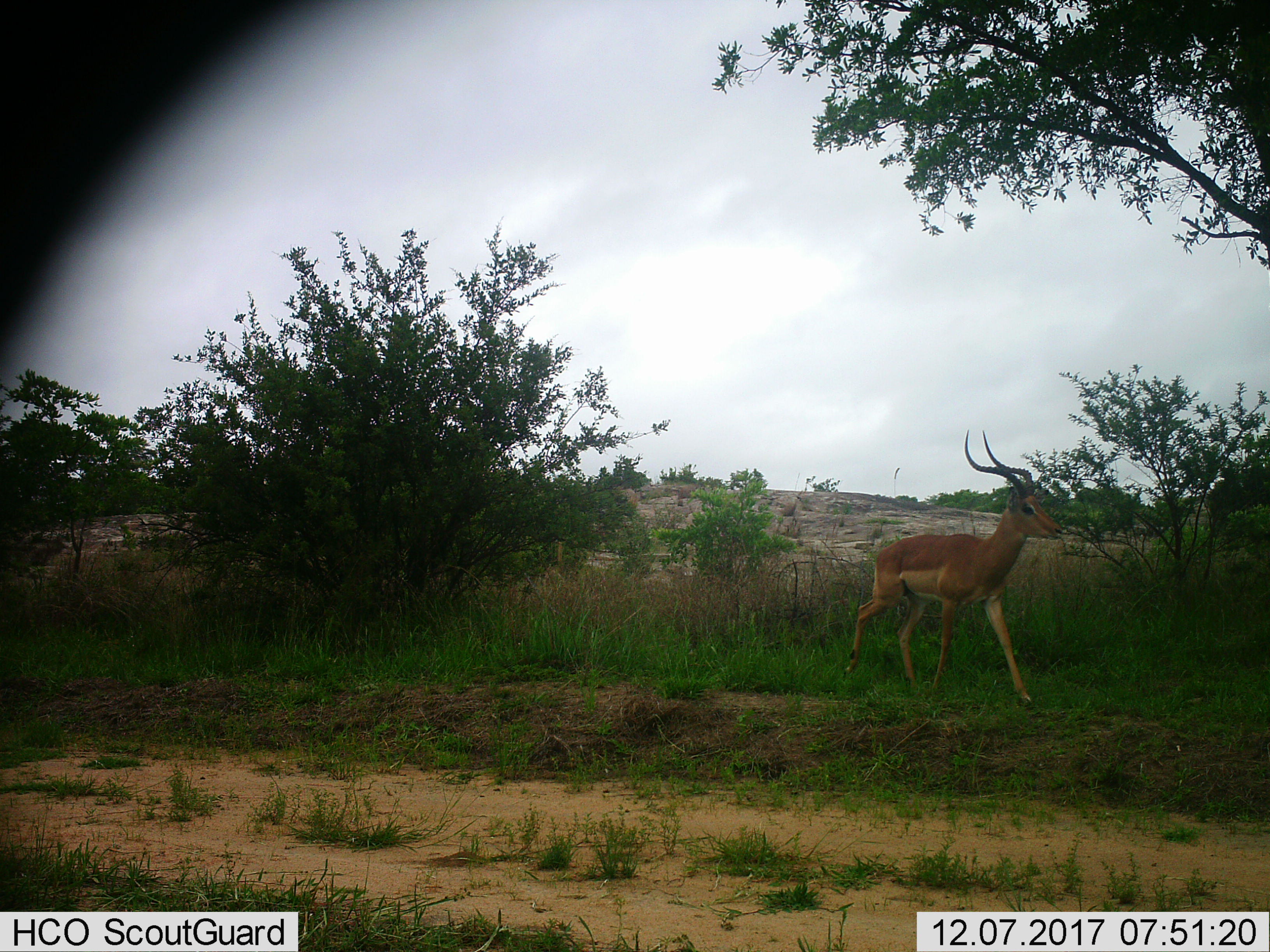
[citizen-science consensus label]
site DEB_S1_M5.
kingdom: Animalia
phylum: Chordata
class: Mammalia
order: Artiodactyla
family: Bovidae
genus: Aepyceros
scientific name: Aepyceros melampus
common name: impala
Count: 1.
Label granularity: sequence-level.